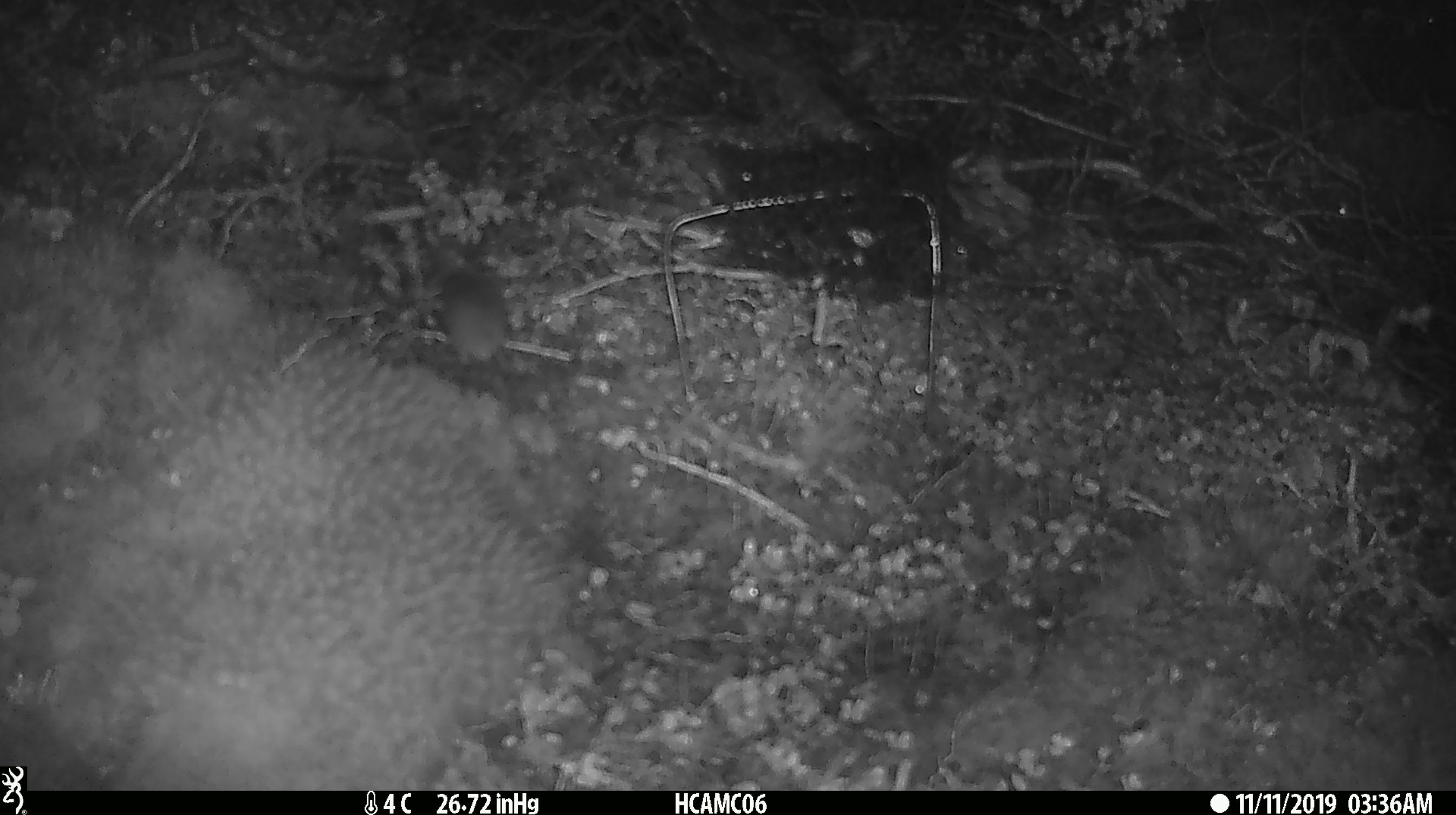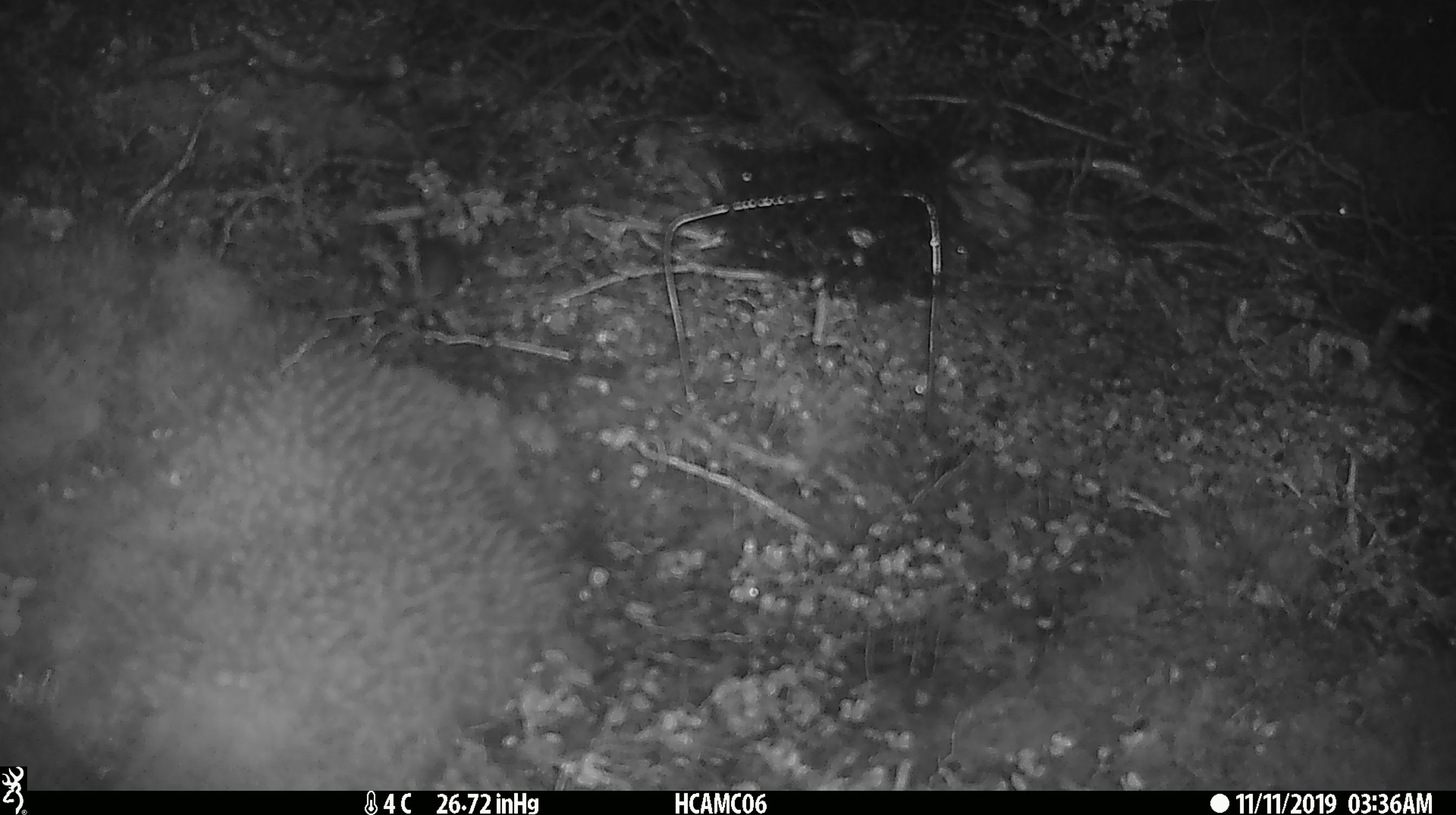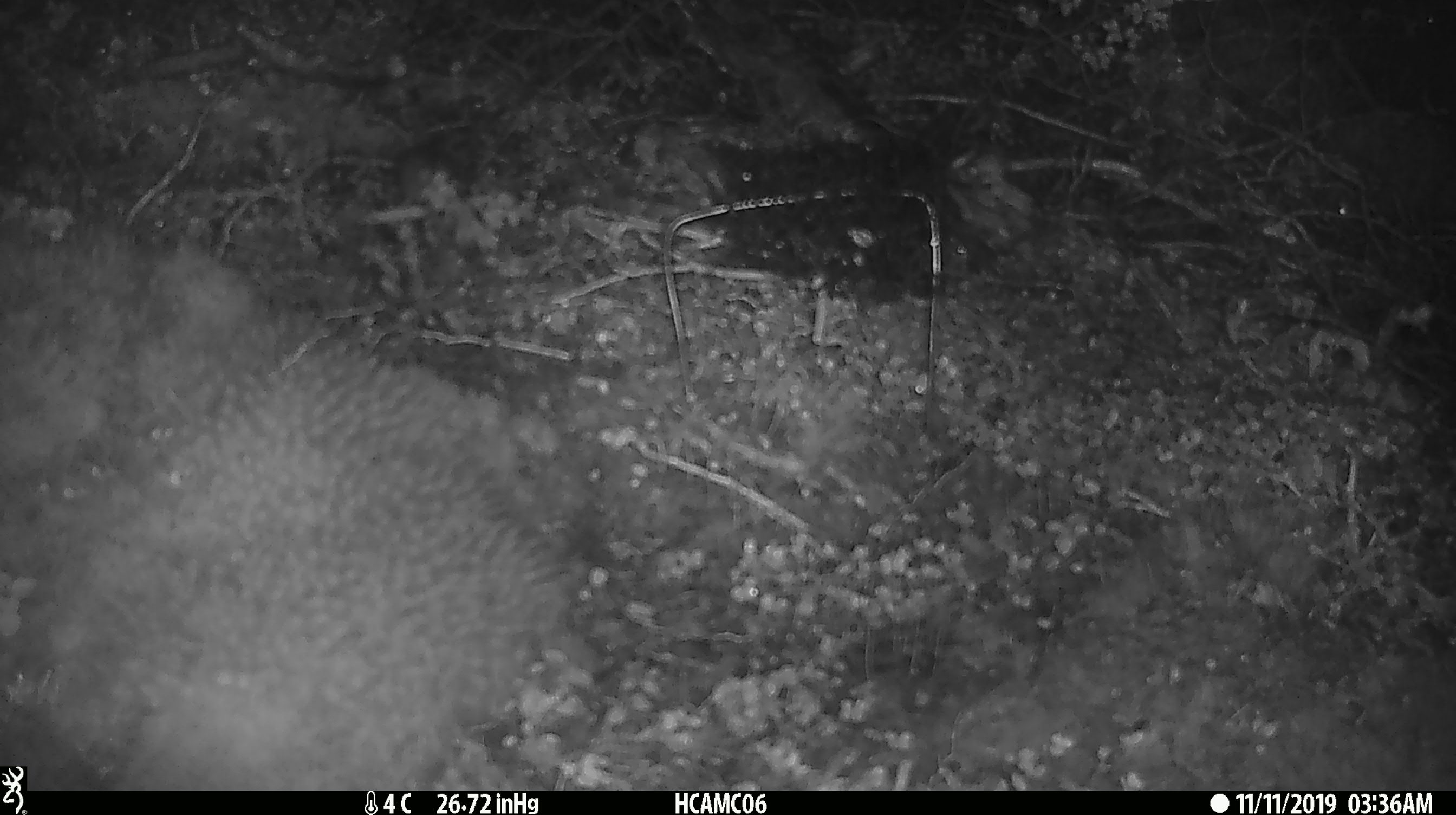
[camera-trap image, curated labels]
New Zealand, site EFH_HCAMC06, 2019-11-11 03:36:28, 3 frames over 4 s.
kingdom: Animalia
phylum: Chordata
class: Mammalia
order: Rodentia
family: Muridae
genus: Mus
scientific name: Mus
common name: mouse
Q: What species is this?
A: Mouse (Mus).